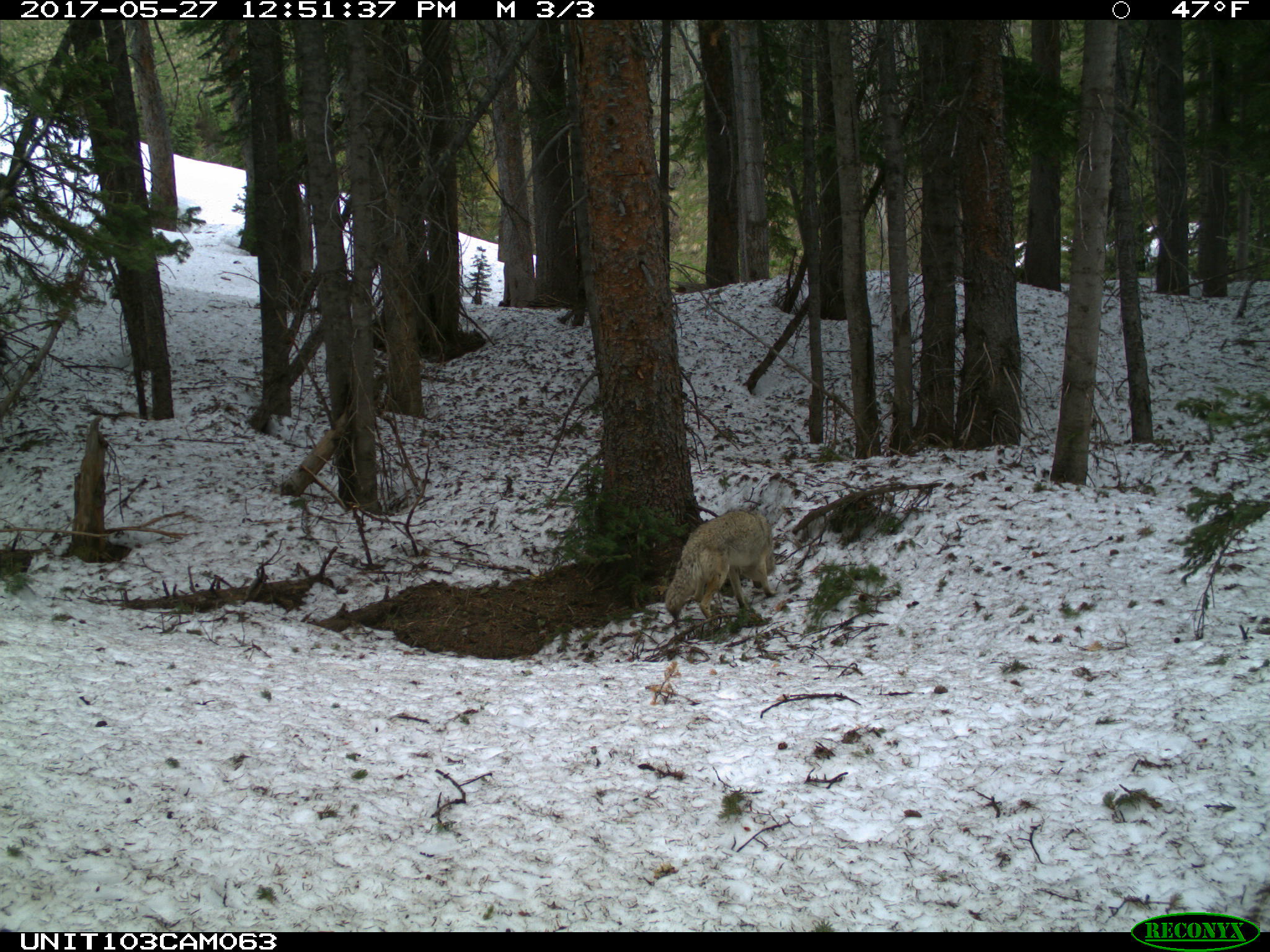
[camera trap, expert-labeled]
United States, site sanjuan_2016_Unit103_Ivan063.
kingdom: Animalia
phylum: Chordata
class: Mammalia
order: Carnivora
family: Canidae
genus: Canis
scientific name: Canis latrans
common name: coyote